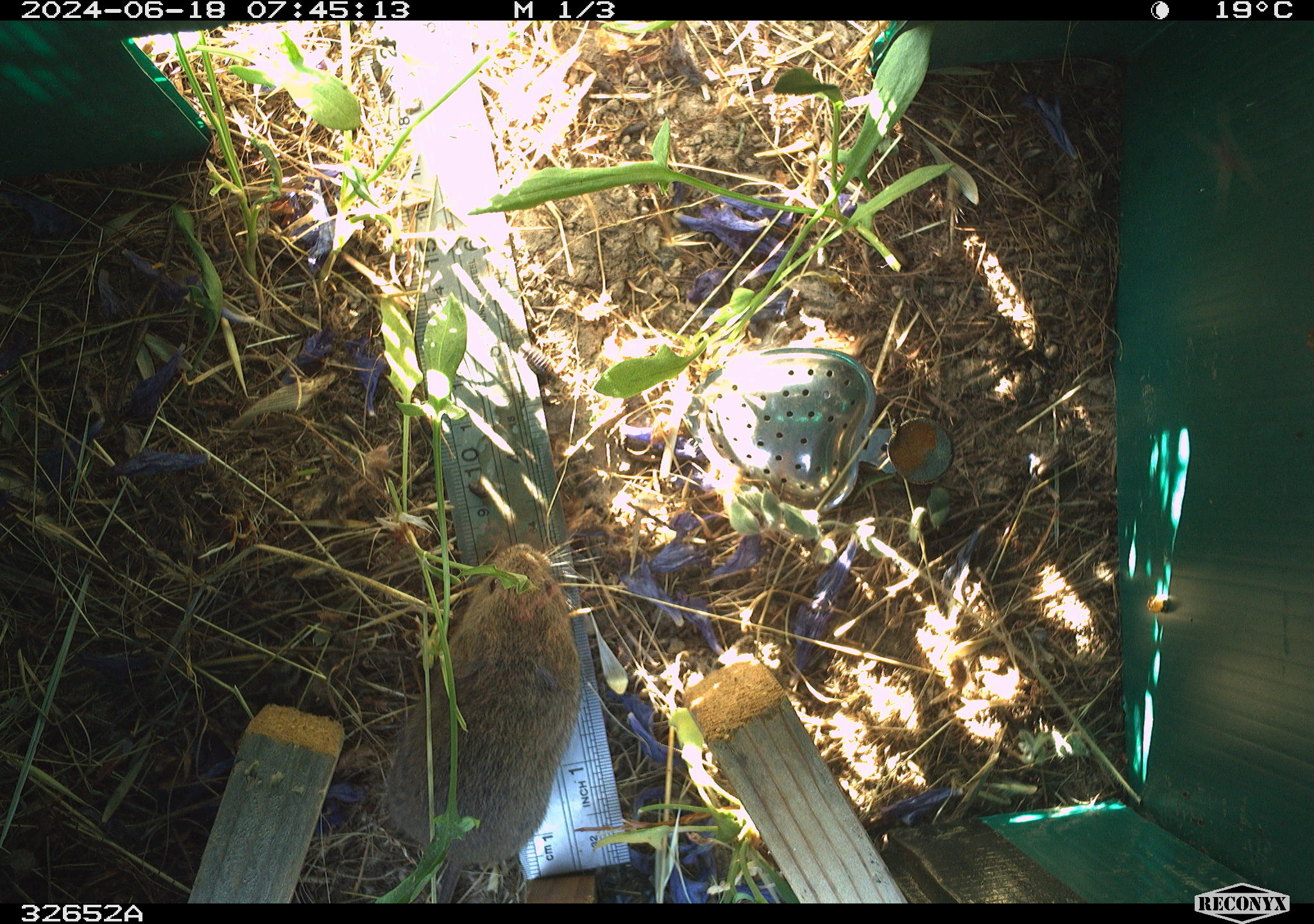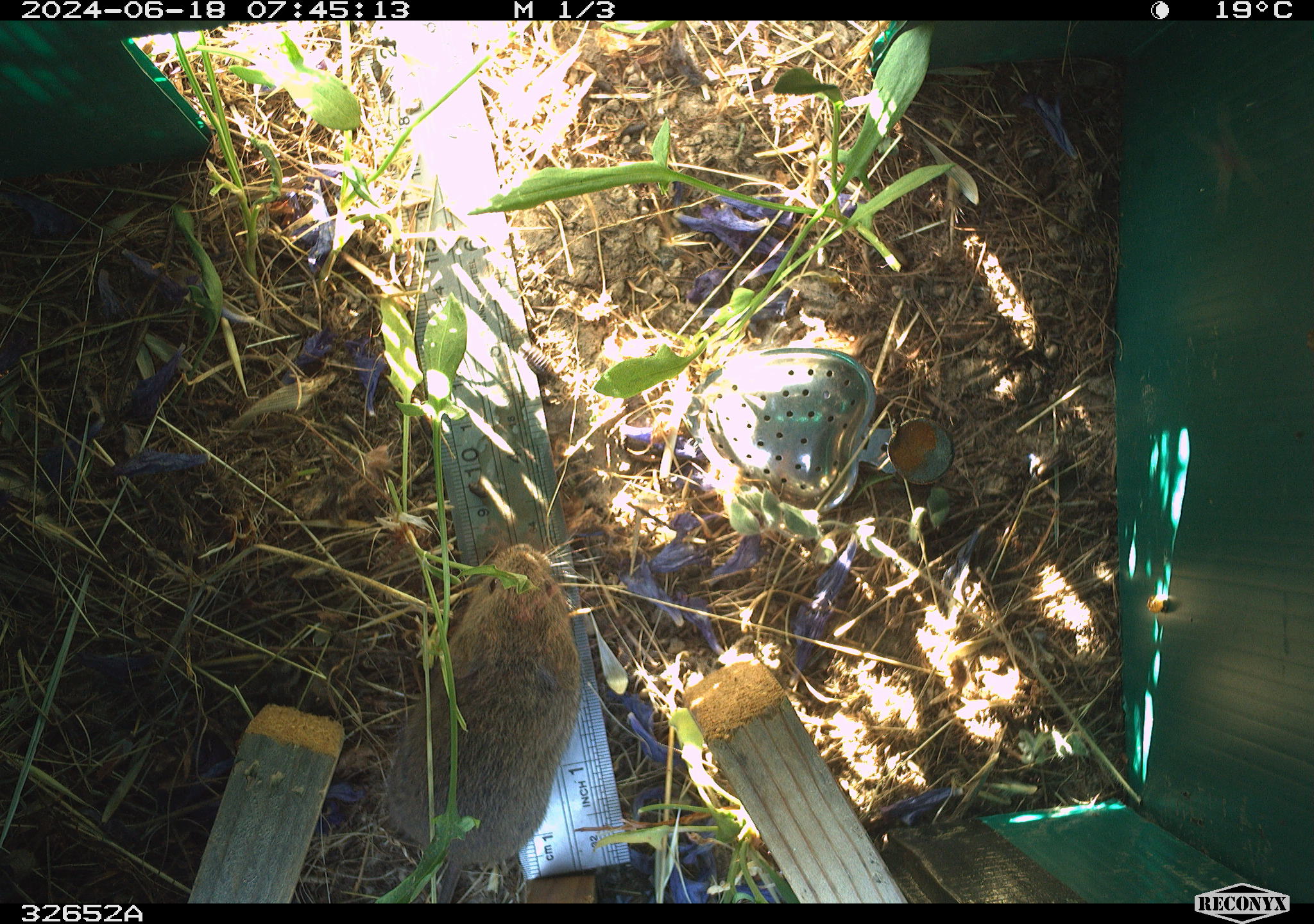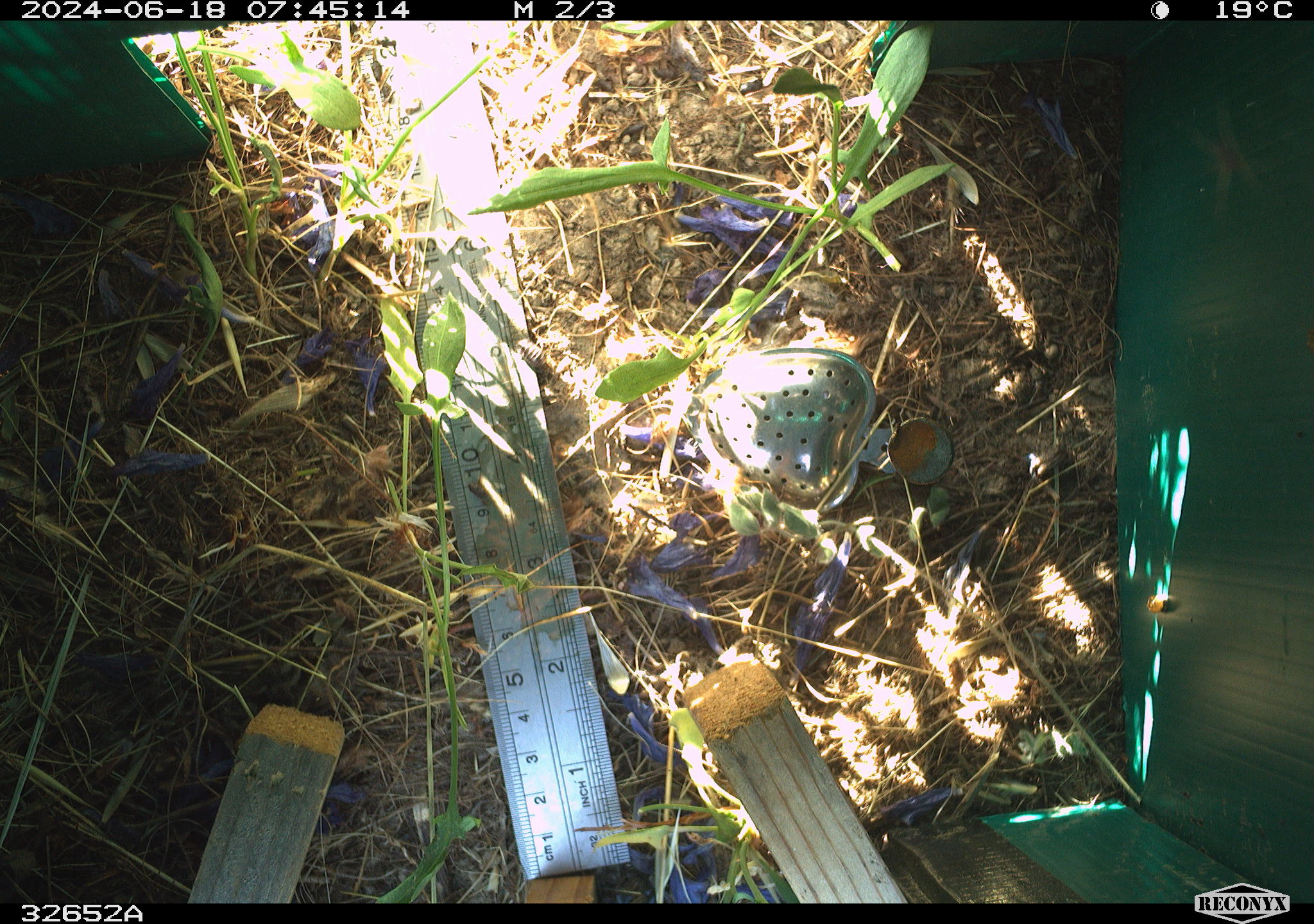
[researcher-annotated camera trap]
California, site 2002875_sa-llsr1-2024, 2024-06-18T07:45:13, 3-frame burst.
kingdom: Animalia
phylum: Chordata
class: Mammalia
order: Rodentia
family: Cricetidae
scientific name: Arvicolinae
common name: voles, lemmings, and muskrats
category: arvicolinae subfamily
Arvicolinae subfamily (voles, lemmings, and muskrats) (Arvicolinae).